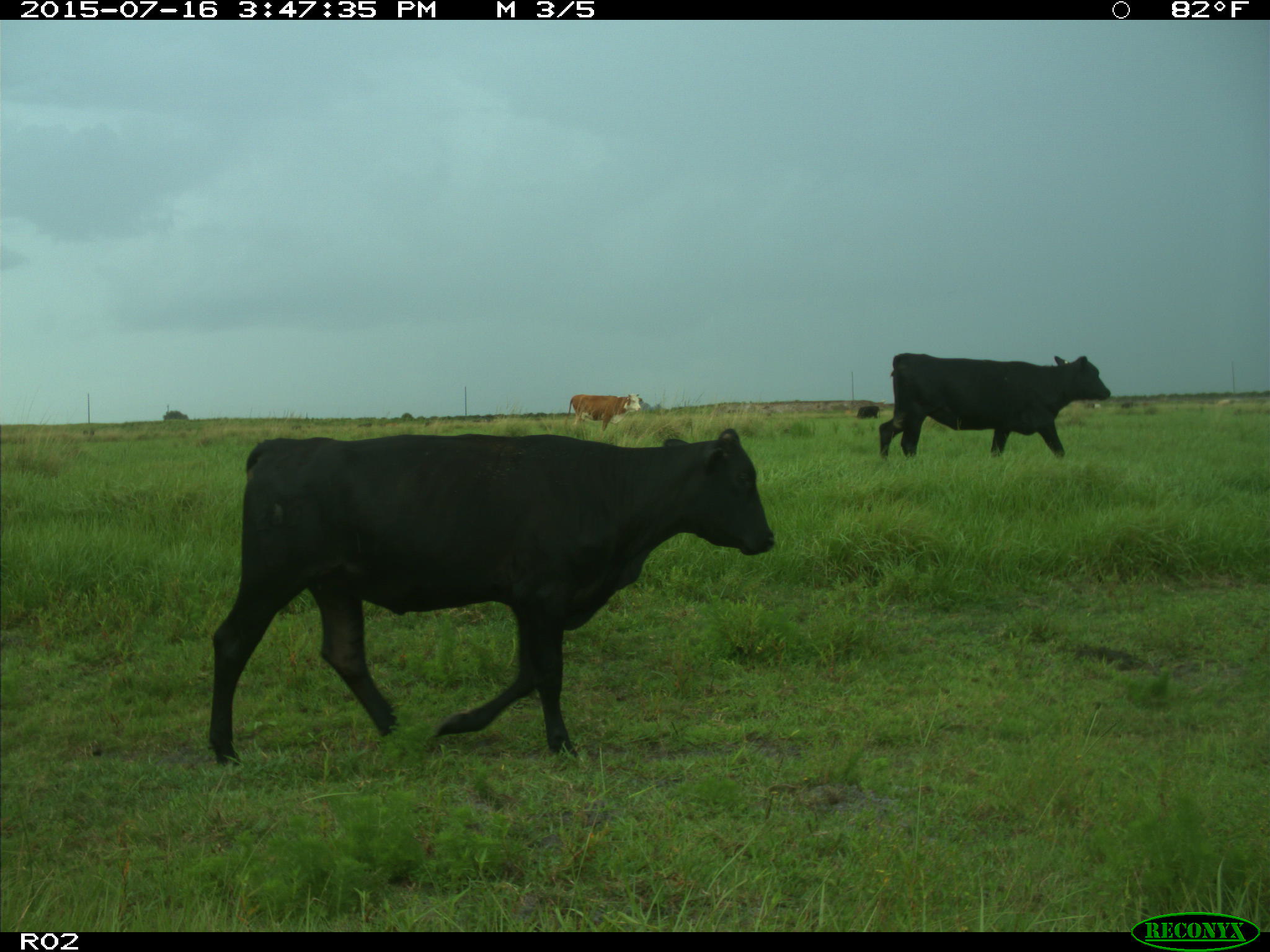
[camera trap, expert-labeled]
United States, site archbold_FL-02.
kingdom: Animalia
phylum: Chordata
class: Mammalia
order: Artiodactyla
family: Bovidae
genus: Bos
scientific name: Bos taurus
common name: domestic cow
Bos taurus (domestic cow).